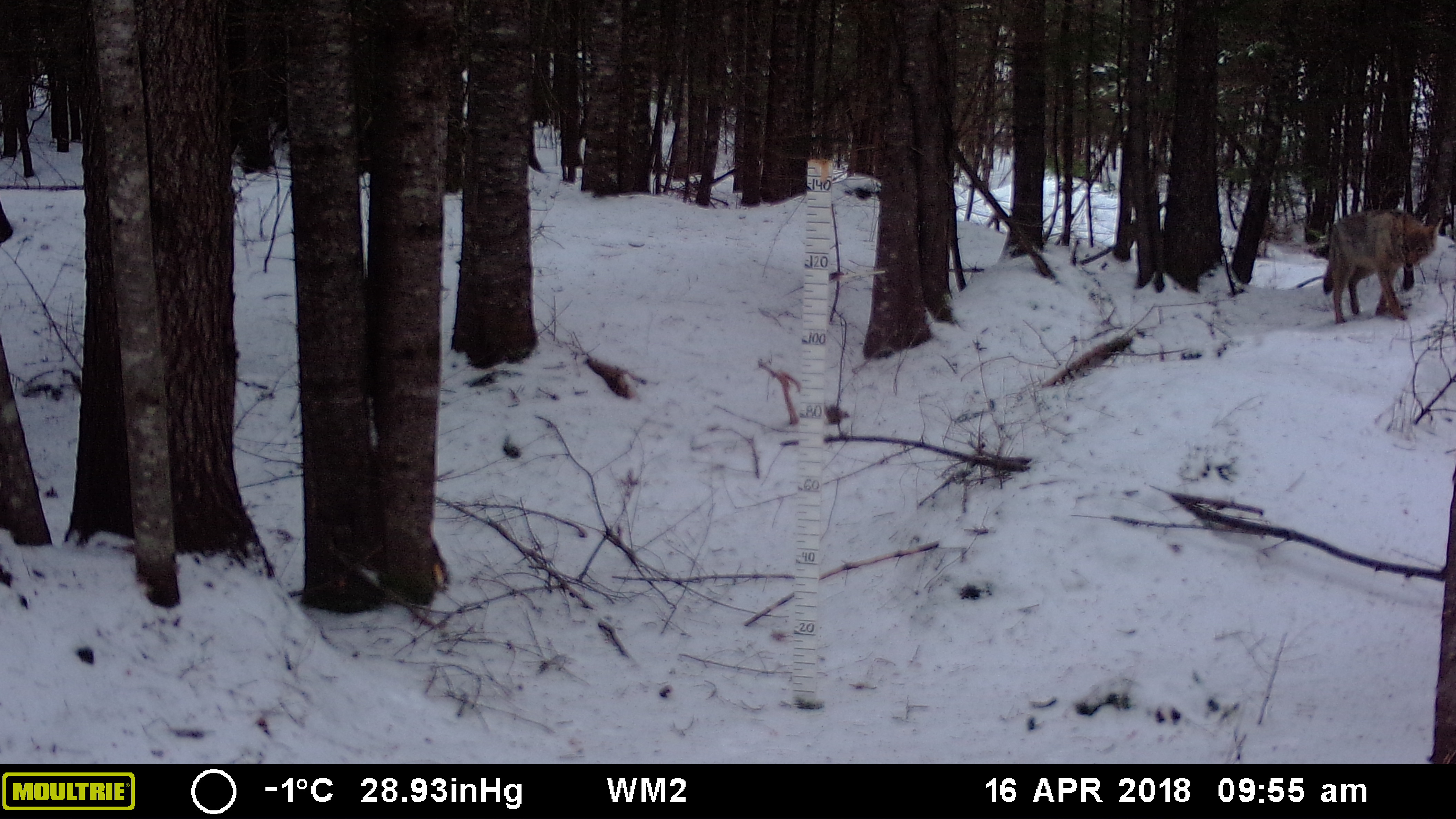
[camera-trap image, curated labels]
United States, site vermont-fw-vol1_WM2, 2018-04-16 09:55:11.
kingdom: Animalia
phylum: Chordata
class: Mammalia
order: Carnivora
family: Canidae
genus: Canis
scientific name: Canis latrans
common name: coyote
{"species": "coyote (Canis latrans)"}